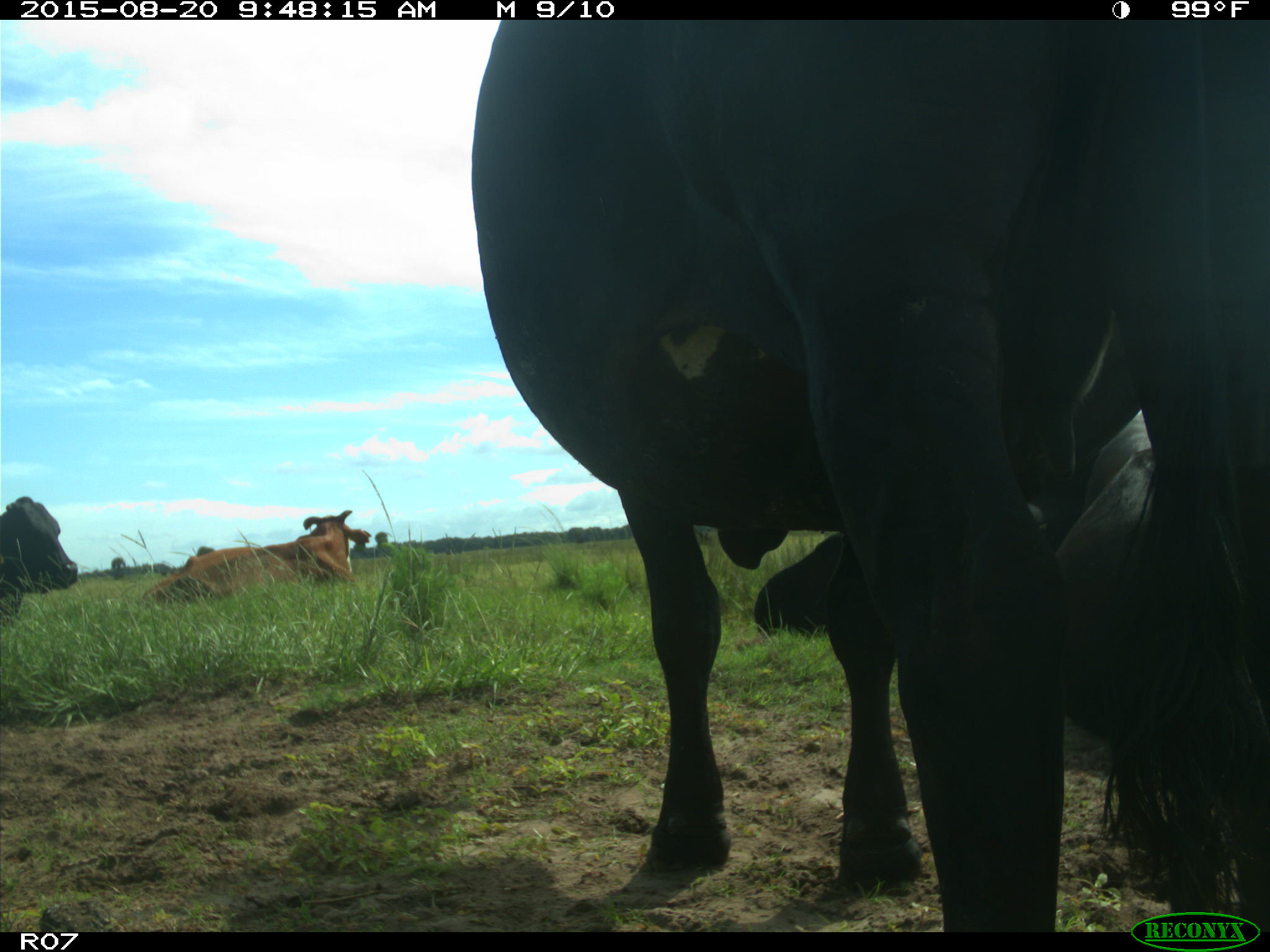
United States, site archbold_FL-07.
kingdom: Animalia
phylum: Chordata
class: Mammalia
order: Artiodactyla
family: Bovidae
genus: Bos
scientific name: Bos taurus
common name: domestic cow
Bos taurus (domestic cow).